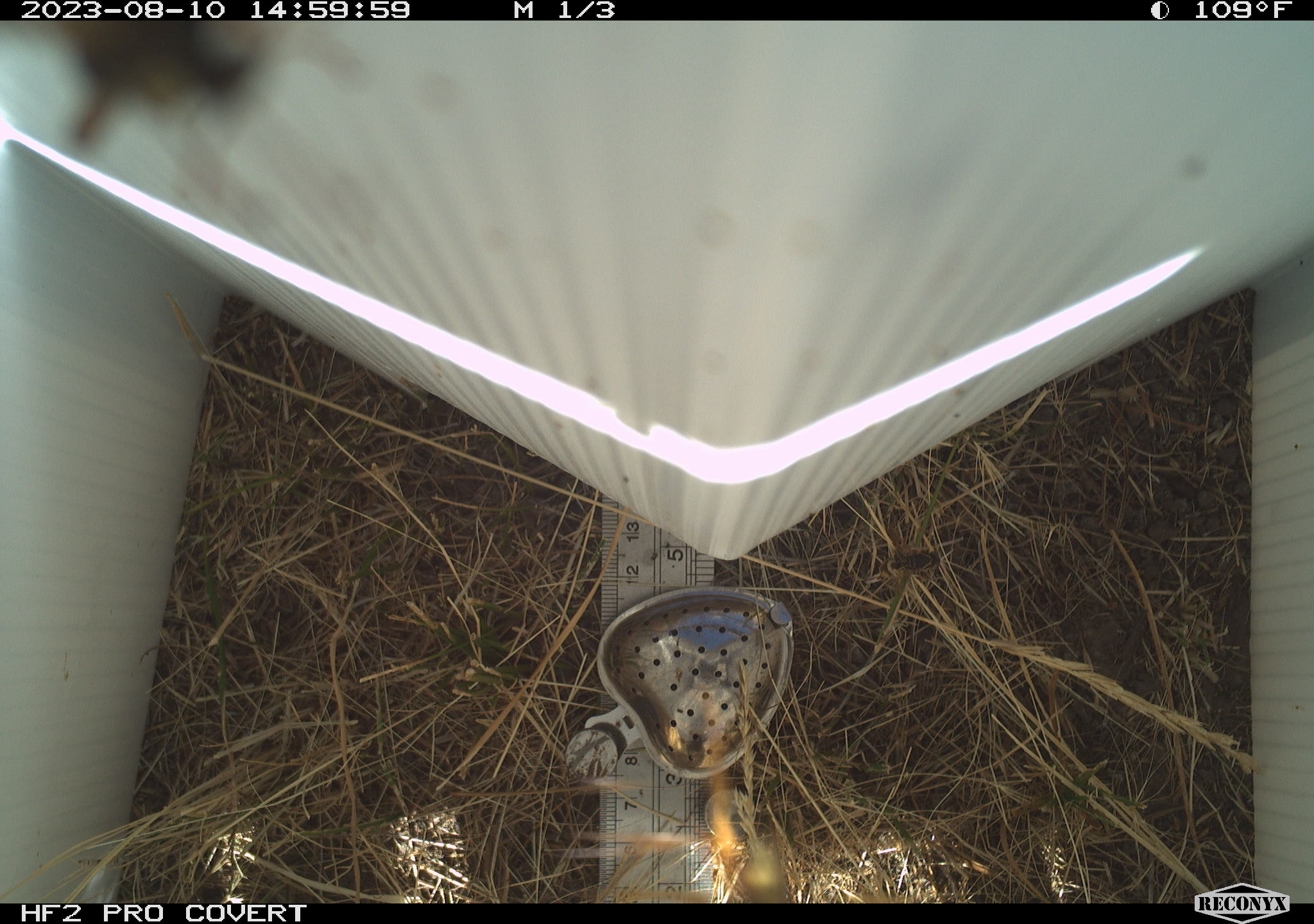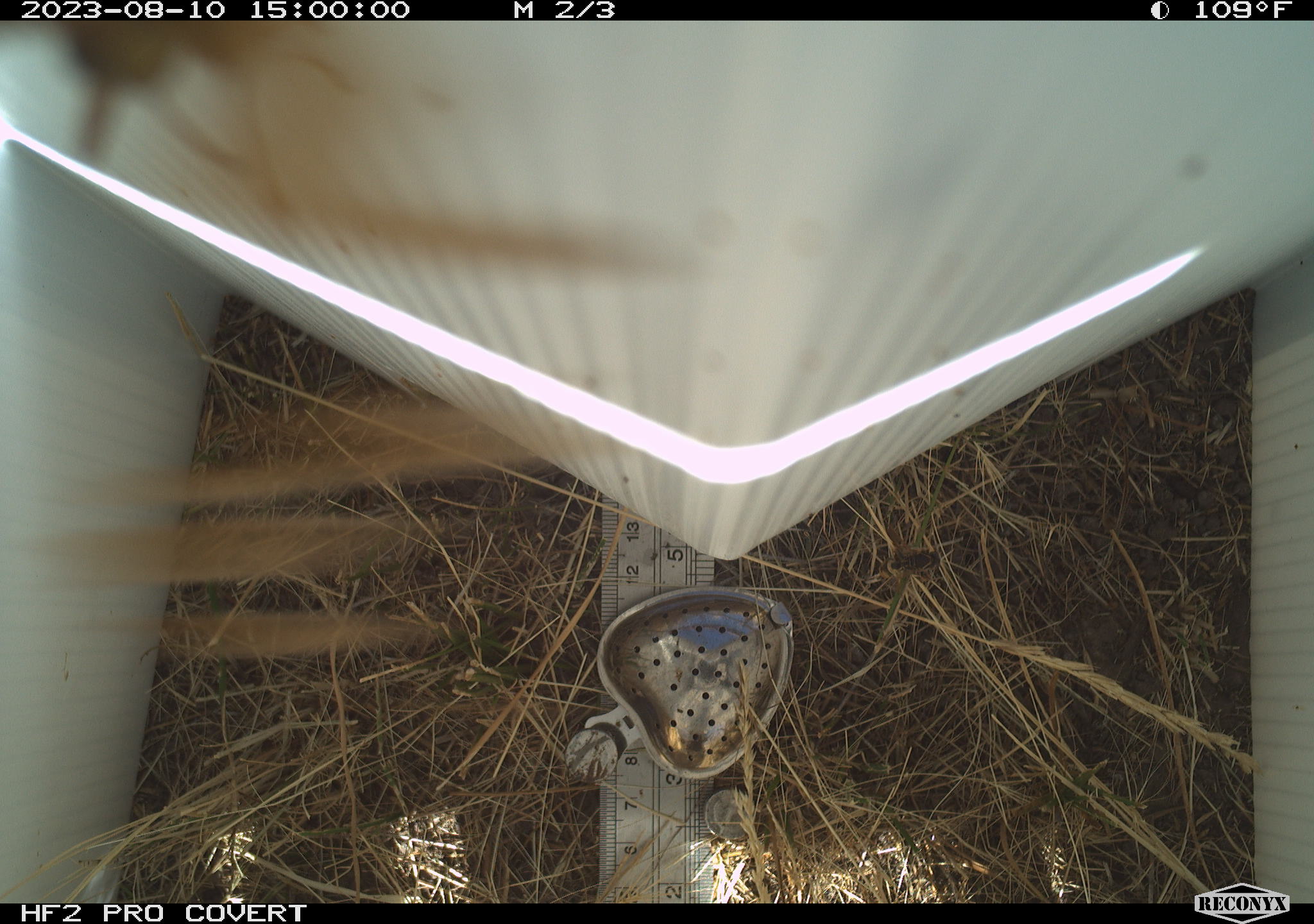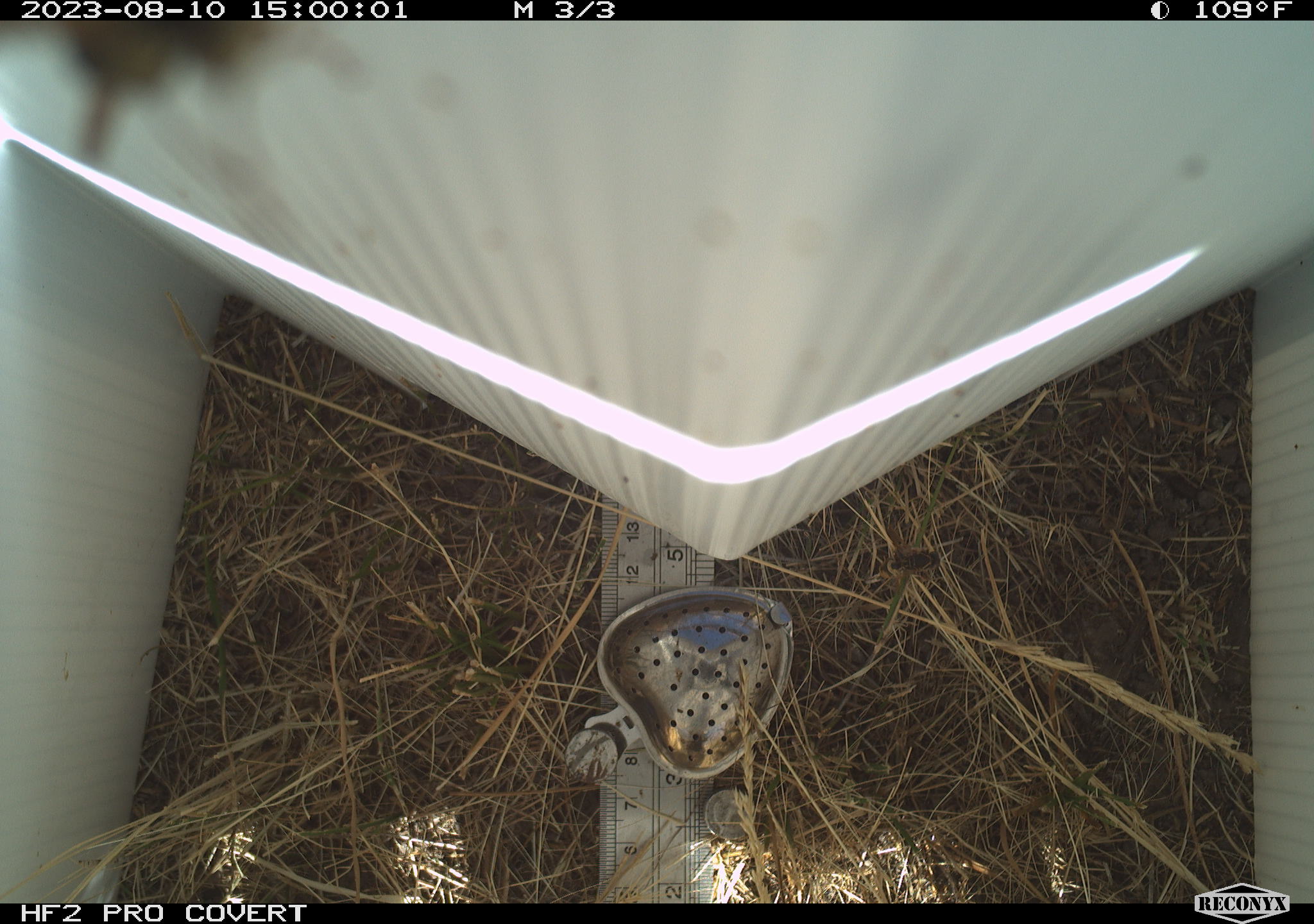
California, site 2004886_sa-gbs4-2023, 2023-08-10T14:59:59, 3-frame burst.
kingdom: Animalia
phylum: Arthropoda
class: Insecta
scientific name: Insecta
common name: insect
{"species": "insect (Insecta)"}